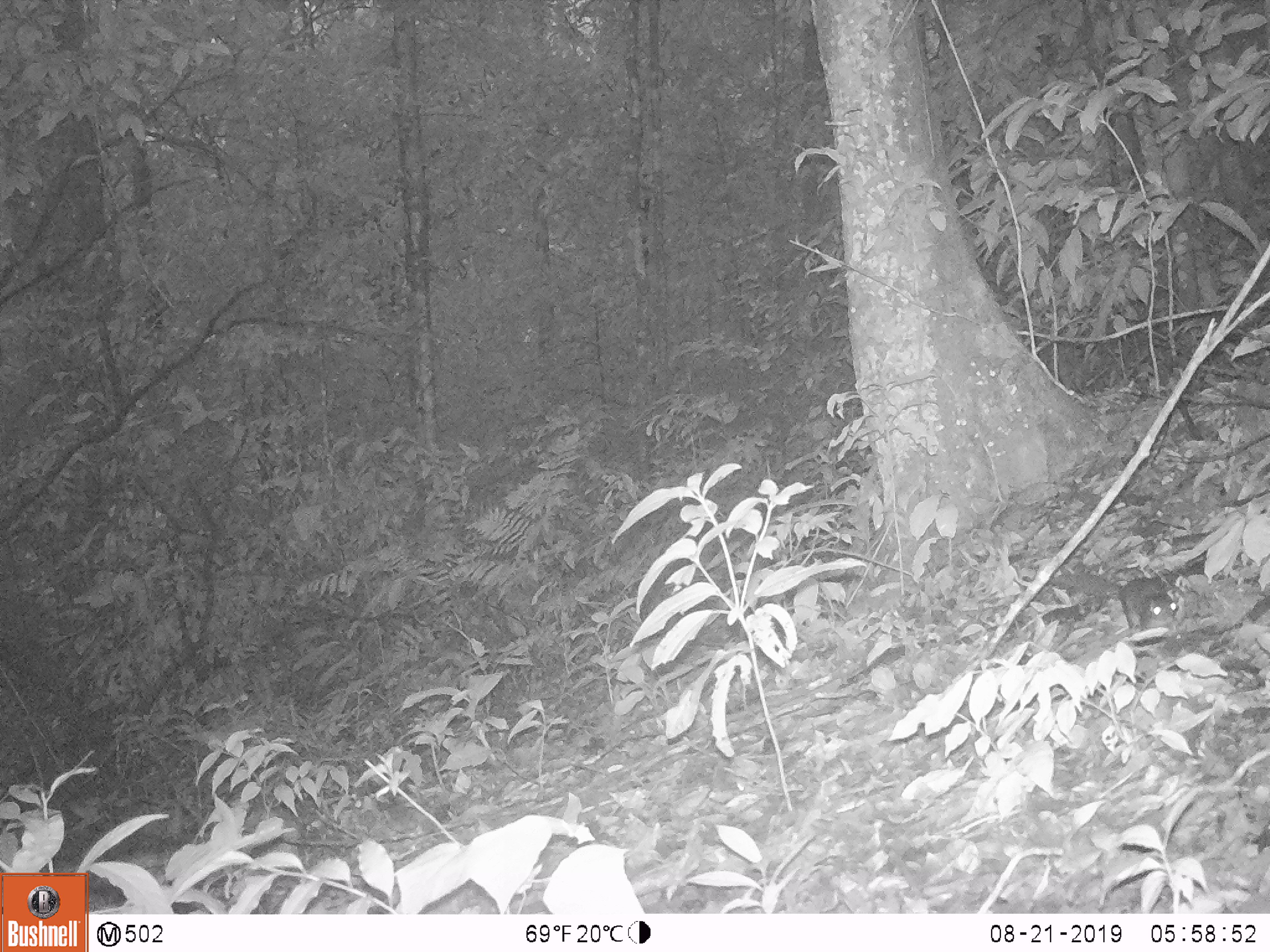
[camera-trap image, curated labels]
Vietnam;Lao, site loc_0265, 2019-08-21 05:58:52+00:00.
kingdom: Animalia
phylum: Chordata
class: Mammalia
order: Carnivora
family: Mustelidae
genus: Melogale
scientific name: Melogale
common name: ferret badger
Ferret badger (Melogale). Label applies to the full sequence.